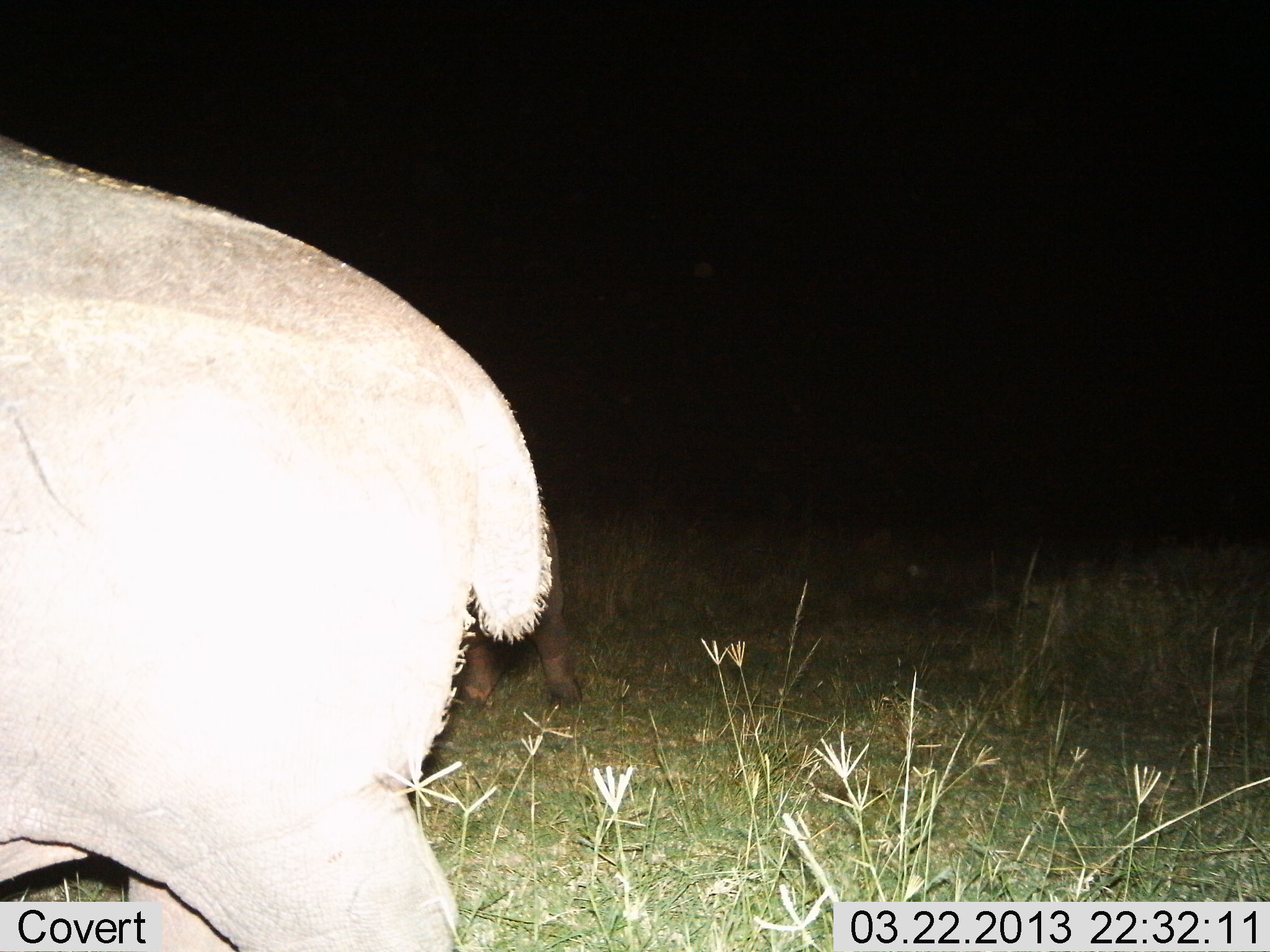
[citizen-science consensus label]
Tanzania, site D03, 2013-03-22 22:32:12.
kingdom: Animalia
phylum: Chordata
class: Mammalia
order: Artiodactyla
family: Hippopotamidae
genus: Hippopotamus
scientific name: Hippopotamus amphibius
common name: hippopotamus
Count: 2.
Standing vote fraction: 67%.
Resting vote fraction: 4%.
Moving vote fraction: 42%.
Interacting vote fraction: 0%.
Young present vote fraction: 25%.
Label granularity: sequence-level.